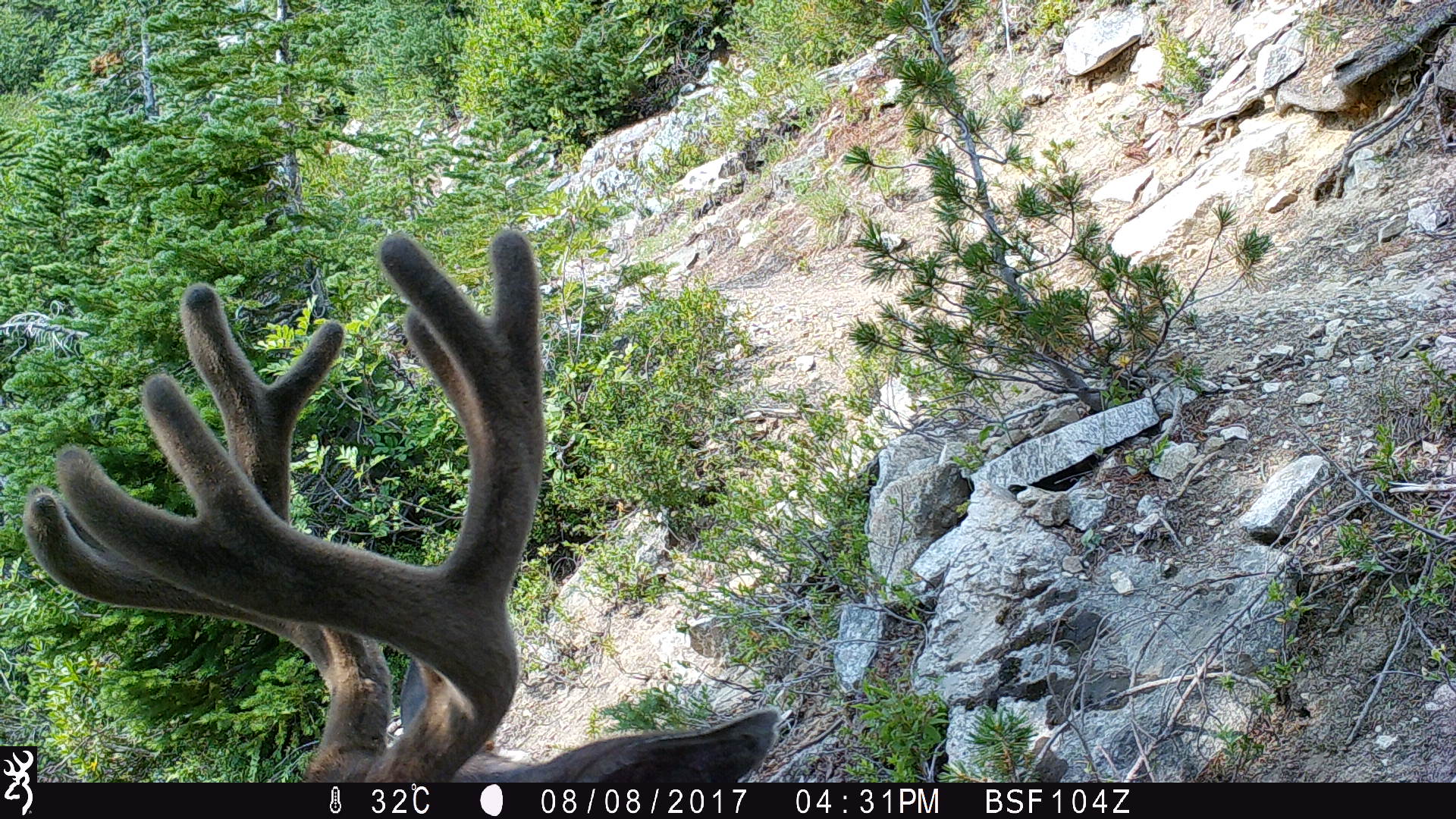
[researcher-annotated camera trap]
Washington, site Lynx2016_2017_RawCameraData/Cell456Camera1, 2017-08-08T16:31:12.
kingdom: Animalia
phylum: Chordata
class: Mammalia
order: Artiodactyla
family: Cervidae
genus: Odocoileus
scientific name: Odocoileus hemionus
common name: mule deer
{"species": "Odocoileus hemionus (mule deer)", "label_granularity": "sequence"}